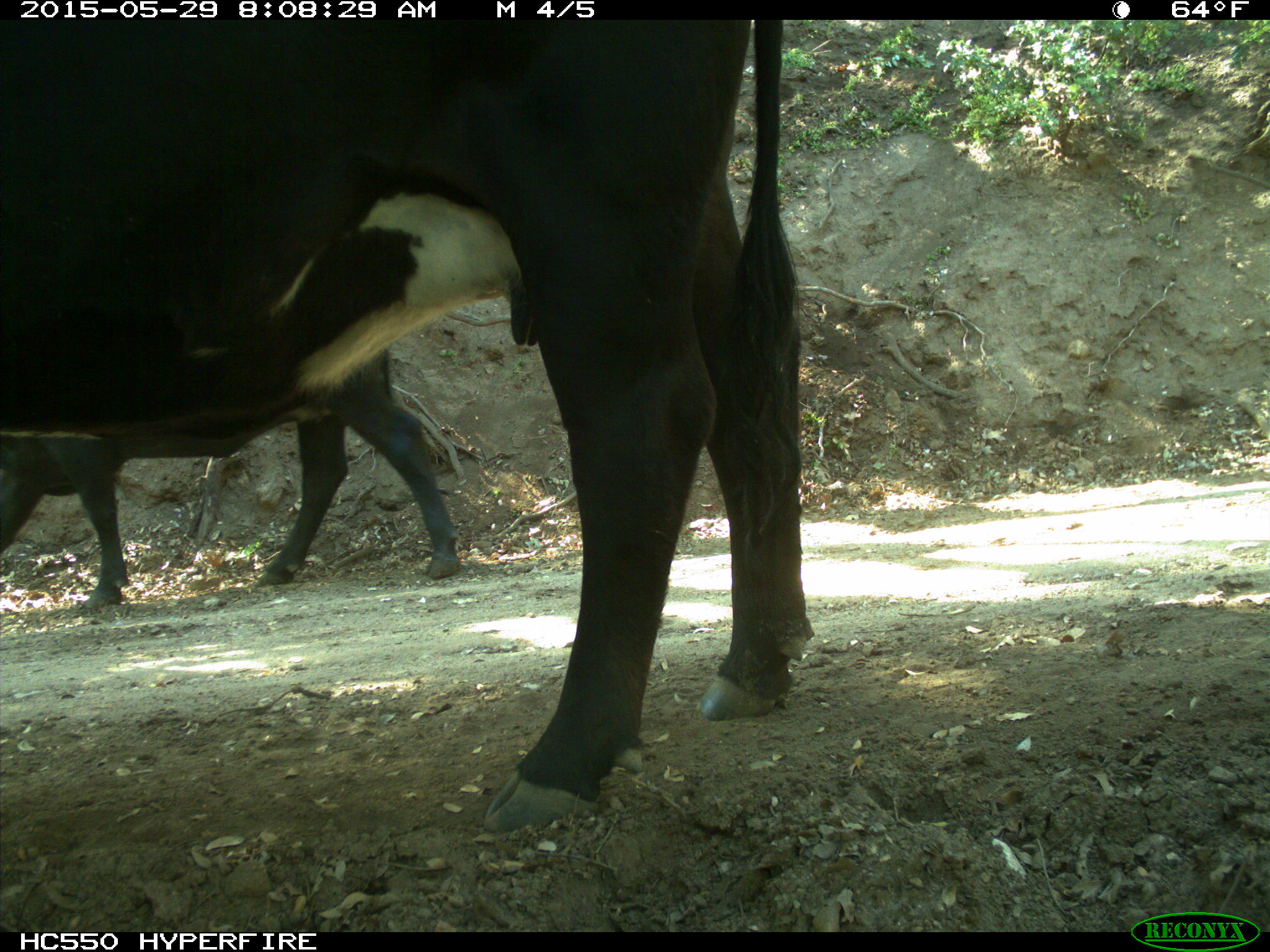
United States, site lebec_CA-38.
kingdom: Animalia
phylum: Chordata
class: Mammalia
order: Artiodactyla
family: Bovidae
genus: Bos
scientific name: Bos taurus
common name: domestic cow